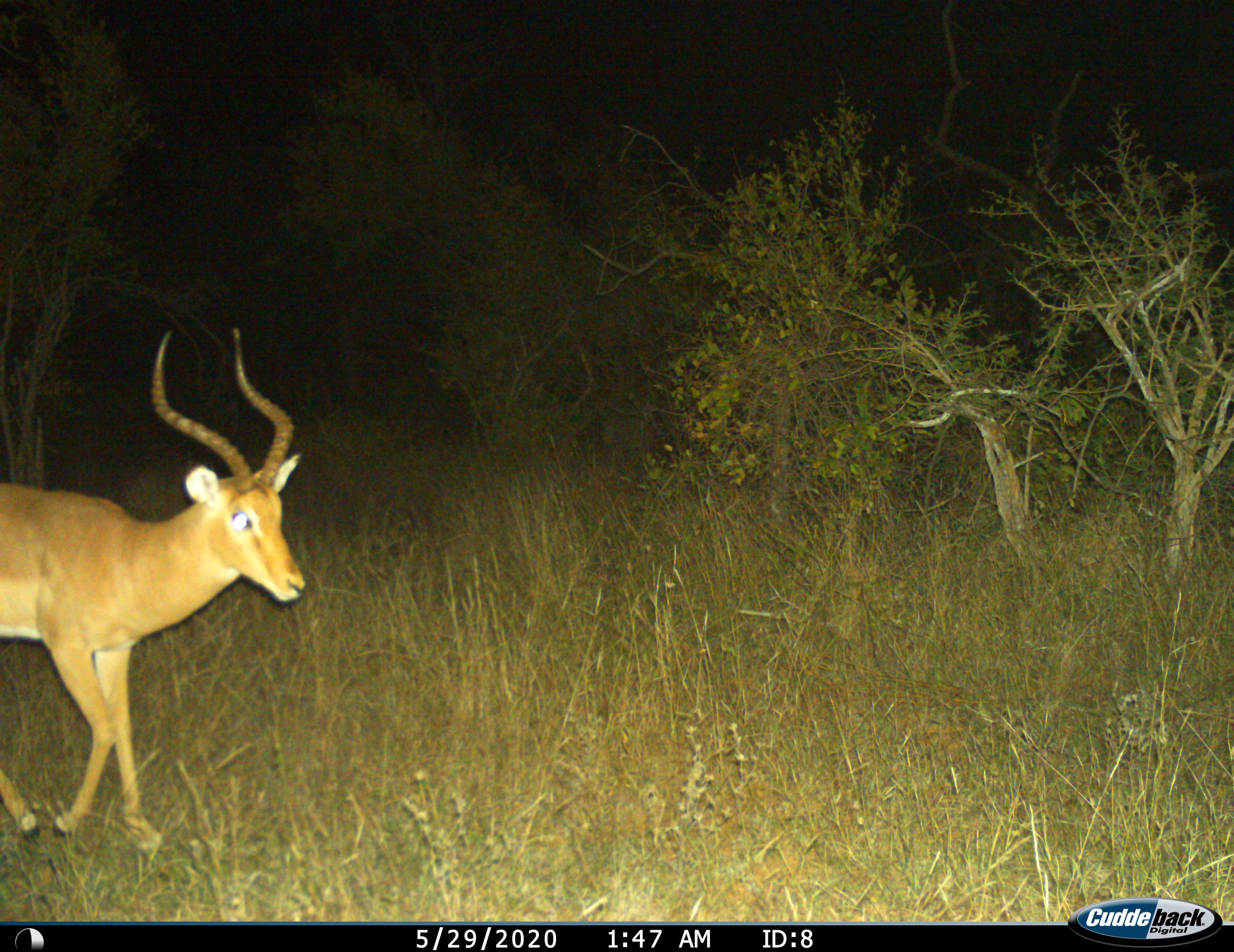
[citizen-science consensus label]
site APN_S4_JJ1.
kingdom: Animalia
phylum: Chordata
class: Mammalia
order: Artiodactyla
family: Bovidae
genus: Aepyceros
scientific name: Aepyceros melampus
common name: impala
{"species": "impala (Aepyceros melampus)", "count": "1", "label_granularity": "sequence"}